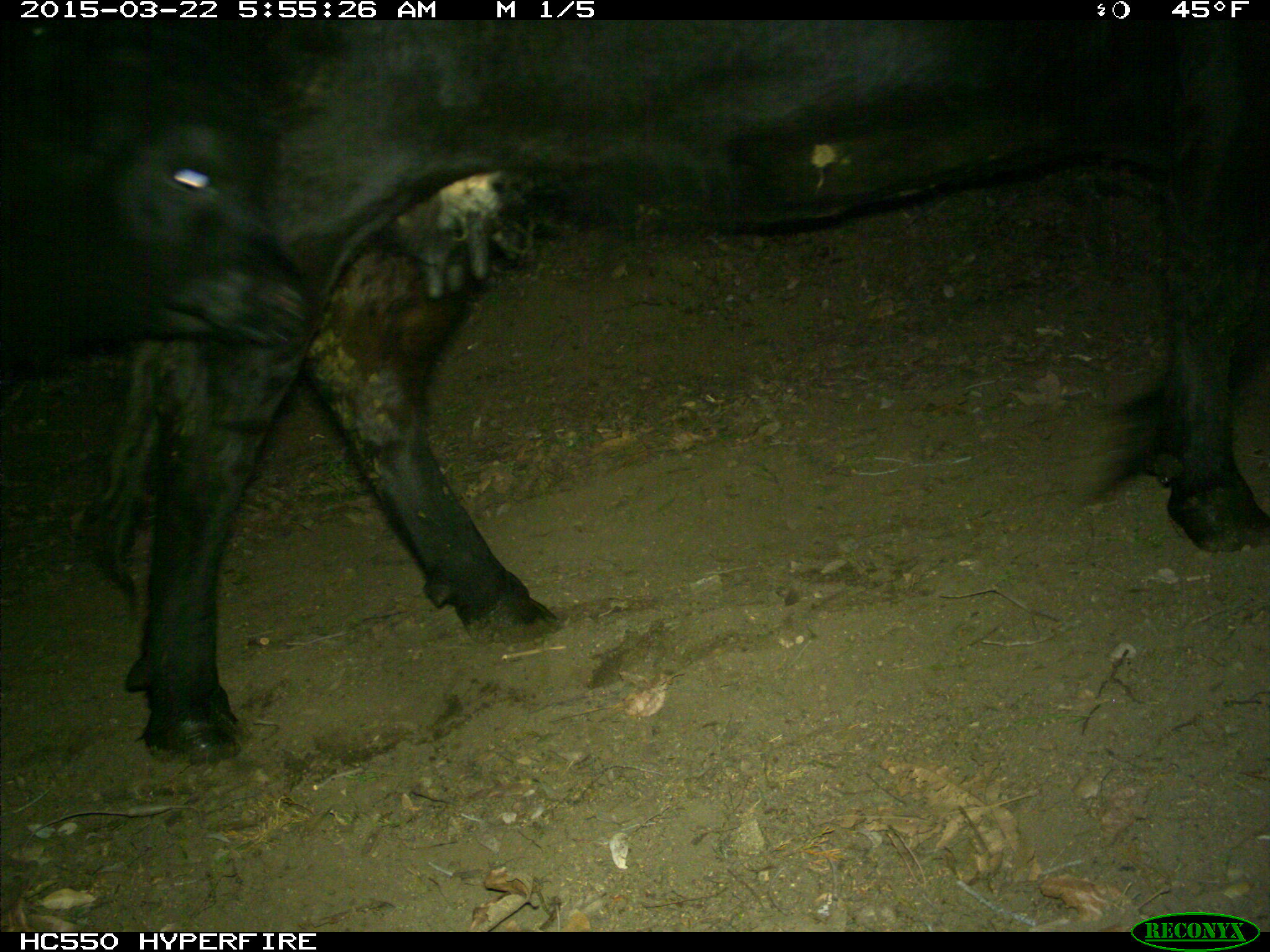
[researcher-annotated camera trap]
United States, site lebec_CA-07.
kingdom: Animalia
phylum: Chordata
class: Mammalia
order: Artiodactyla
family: Bovidae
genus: Bos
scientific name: Bos taurus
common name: domestic cow